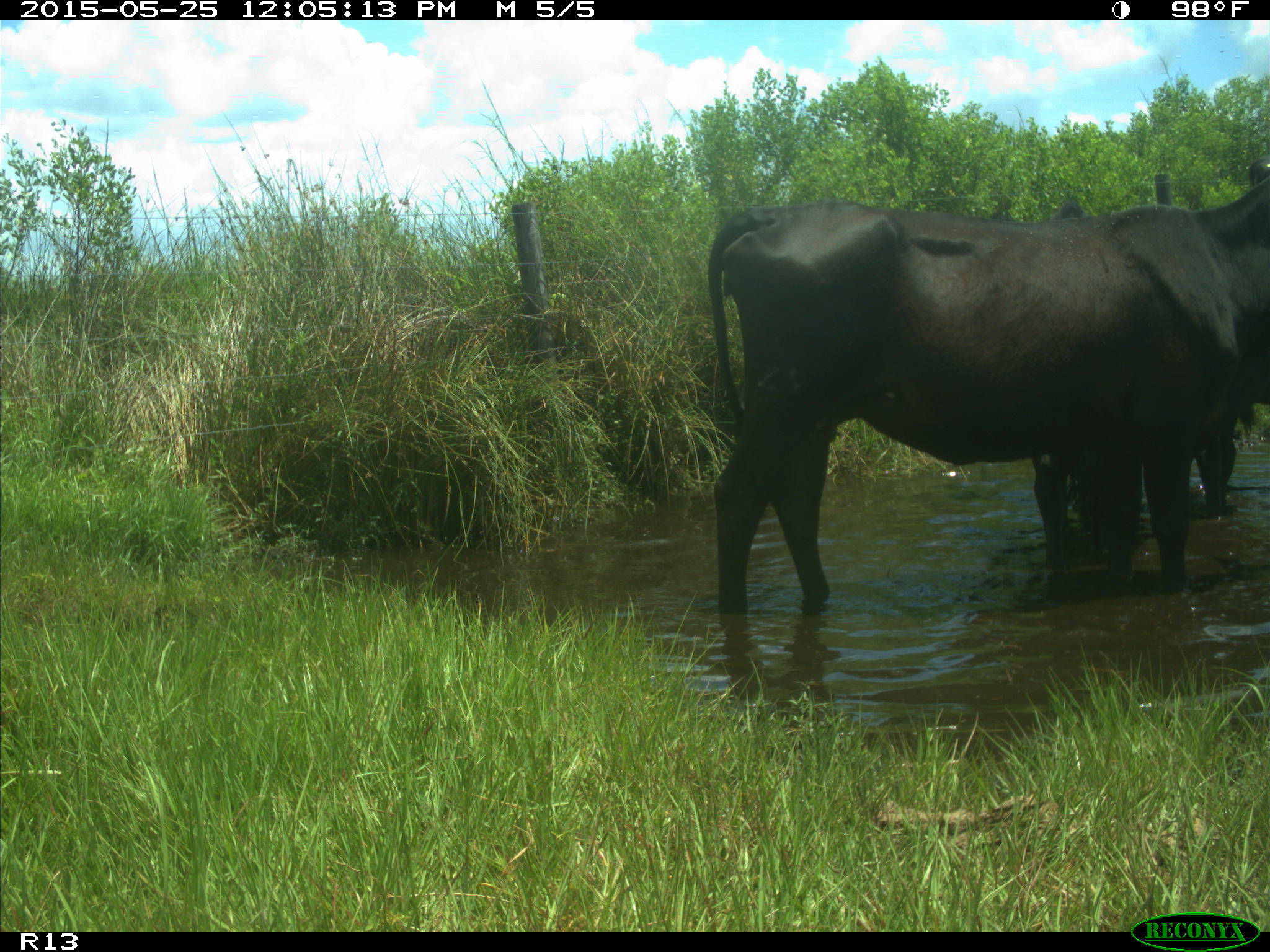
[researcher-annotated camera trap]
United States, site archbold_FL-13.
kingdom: Animalia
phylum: Chordata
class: Mammalia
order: Artiodactyla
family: Bovidae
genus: Bos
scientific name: Bos taurus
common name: domestic cow